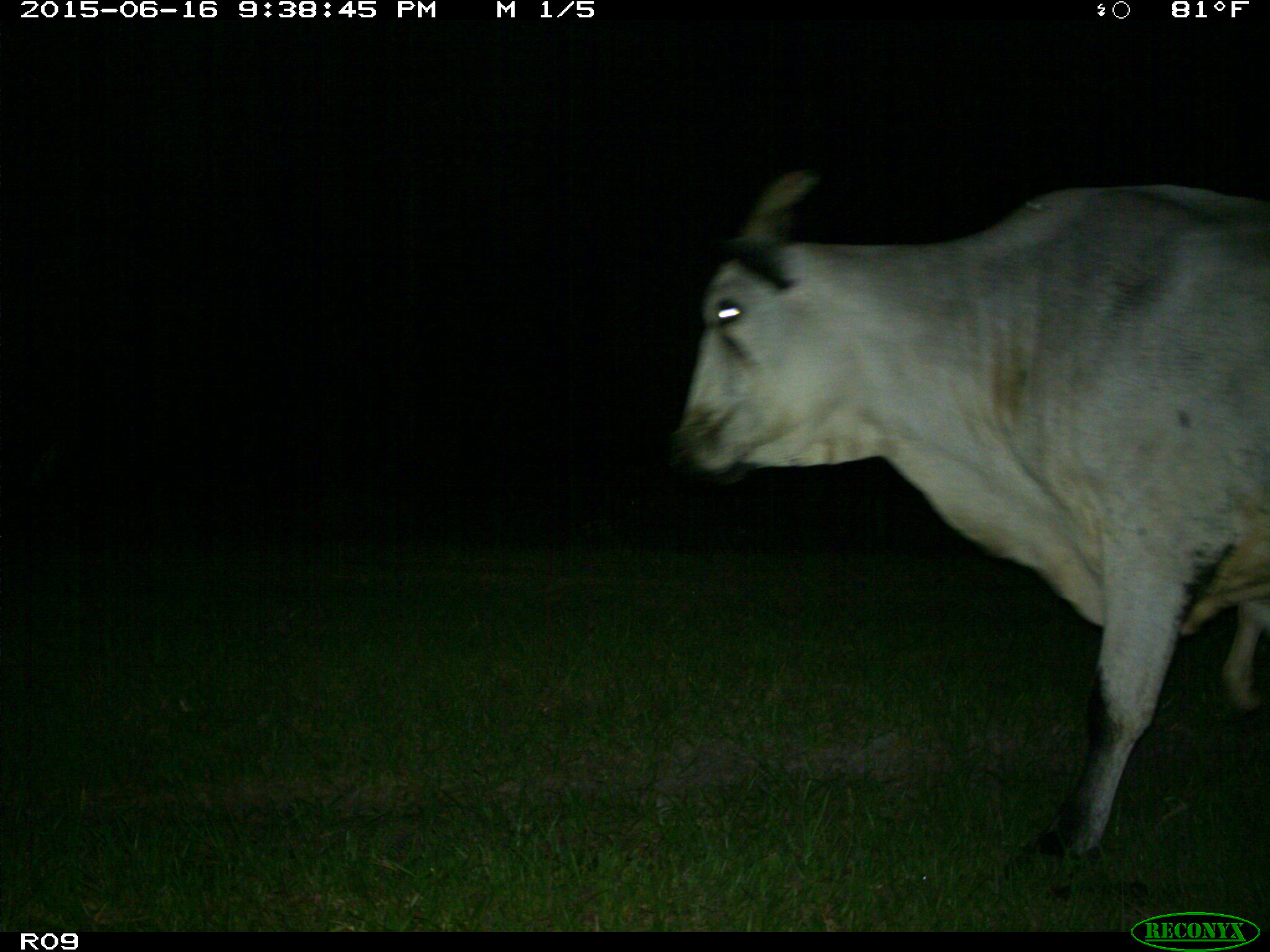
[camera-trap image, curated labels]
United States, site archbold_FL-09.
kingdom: Animalia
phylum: Chordata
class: Mammalia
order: Artiodactyla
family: Bovidae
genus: Bos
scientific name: Bos taurus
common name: domestic cow